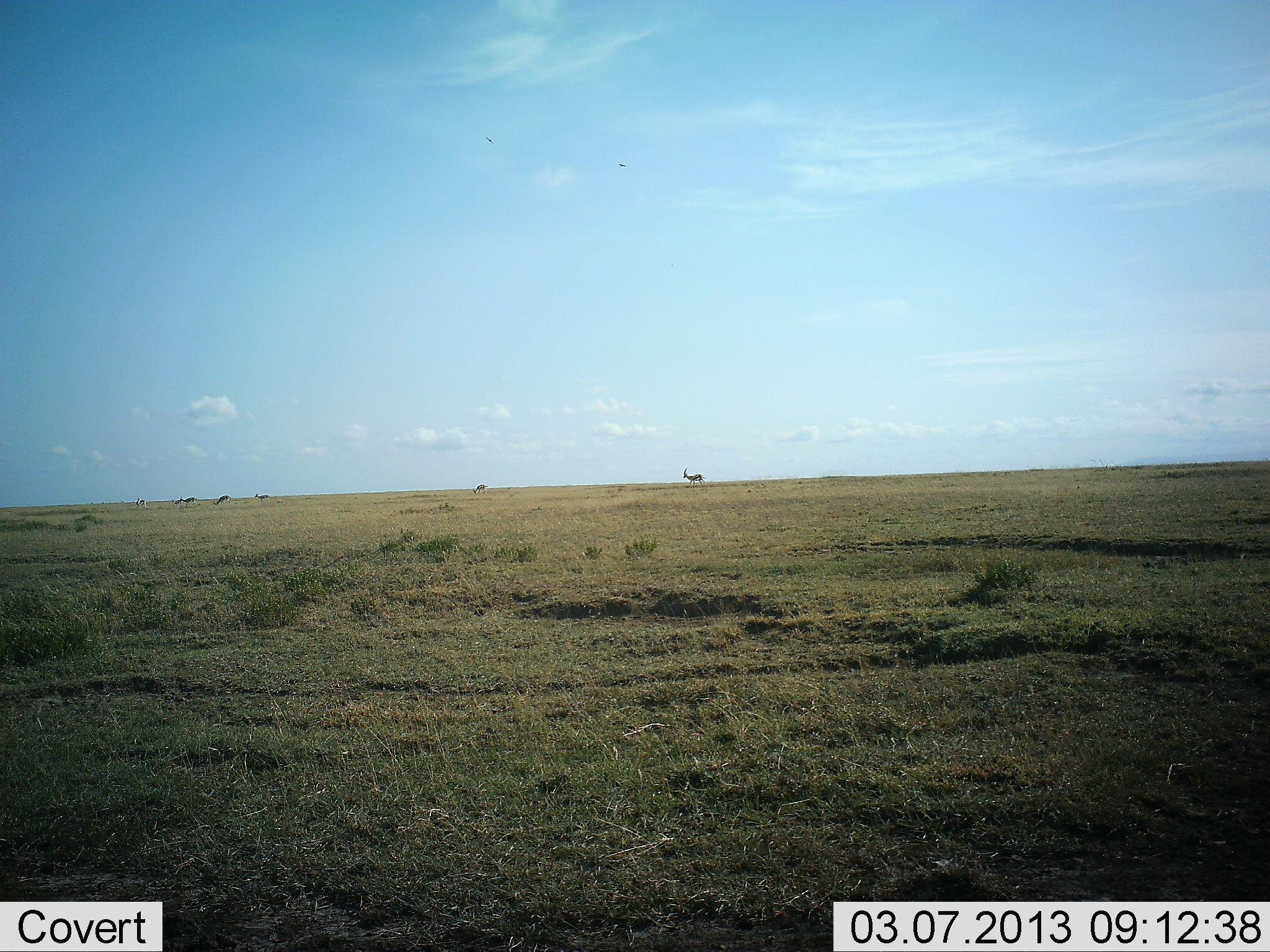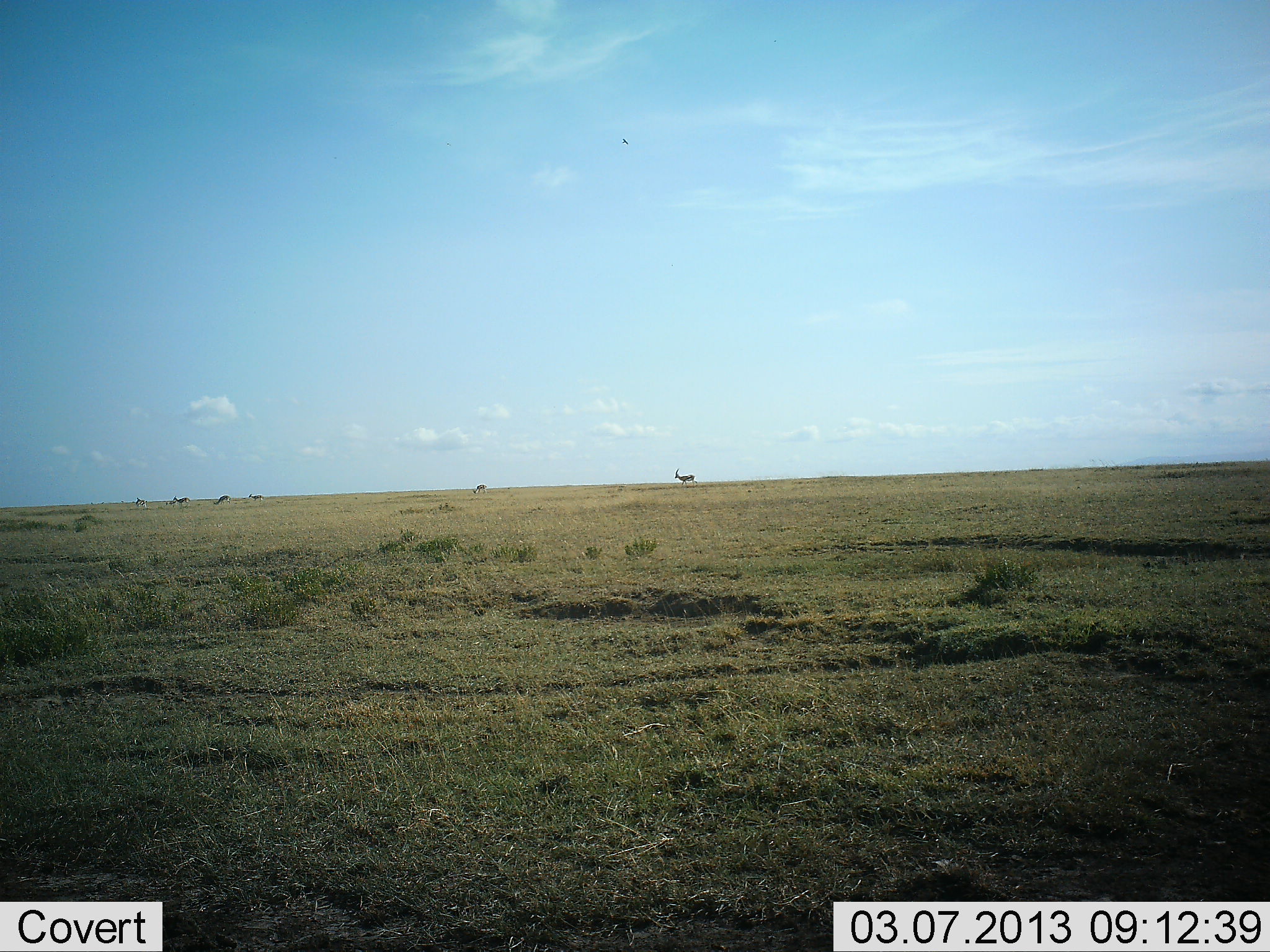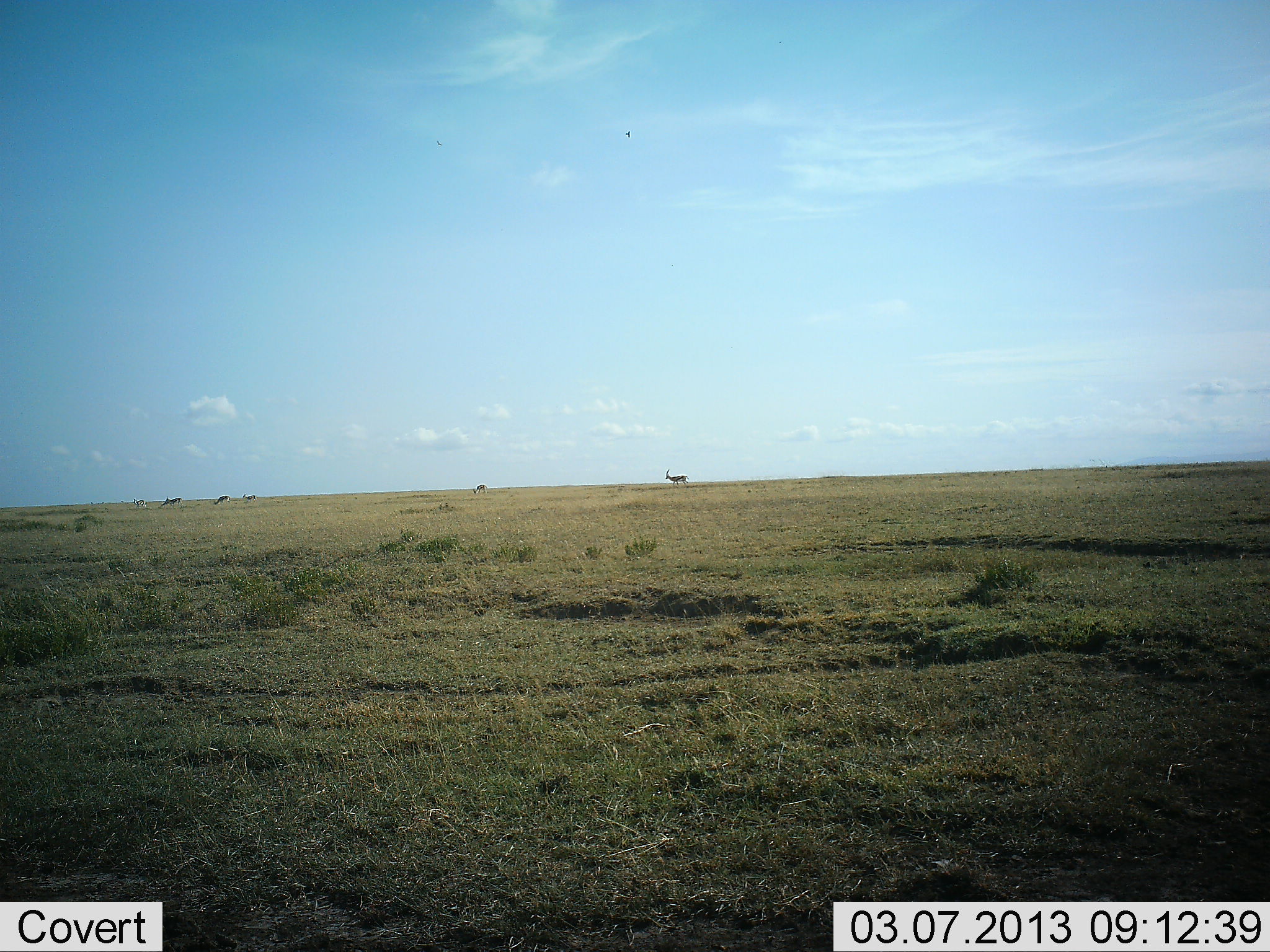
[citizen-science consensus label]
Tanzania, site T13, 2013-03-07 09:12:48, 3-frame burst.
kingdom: Animalia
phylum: Chordata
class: Mammalia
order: Artiodactyla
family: Bovidae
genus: Eudorcas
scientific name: Eudorcas thomsonii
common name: thomson's gazelle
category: gazellethomsons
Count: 6.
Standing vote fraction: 9%.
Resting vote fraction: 0%.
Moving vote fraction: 82%.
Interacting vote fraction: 0%.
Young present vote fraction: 0%.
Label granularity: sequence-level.